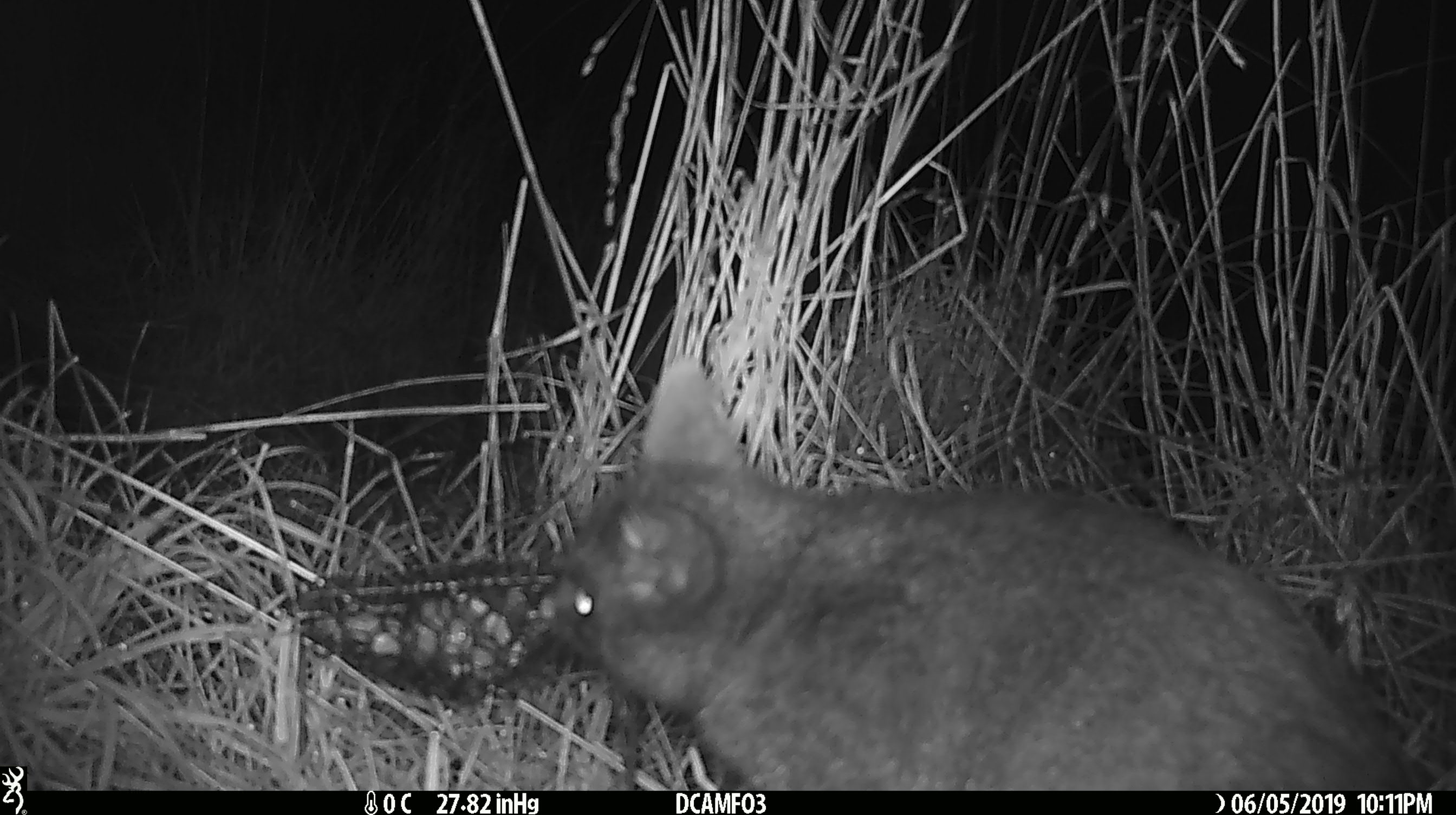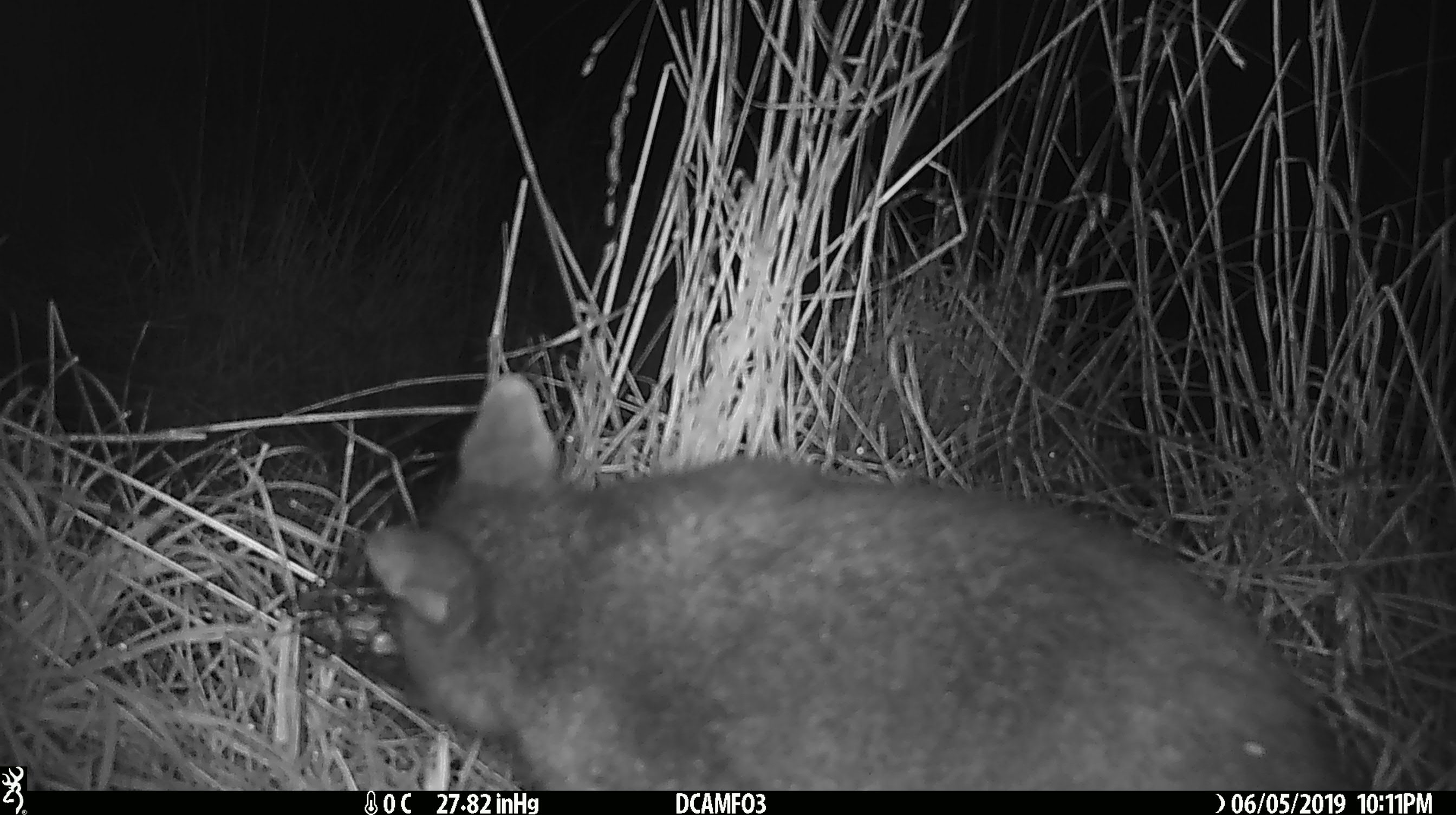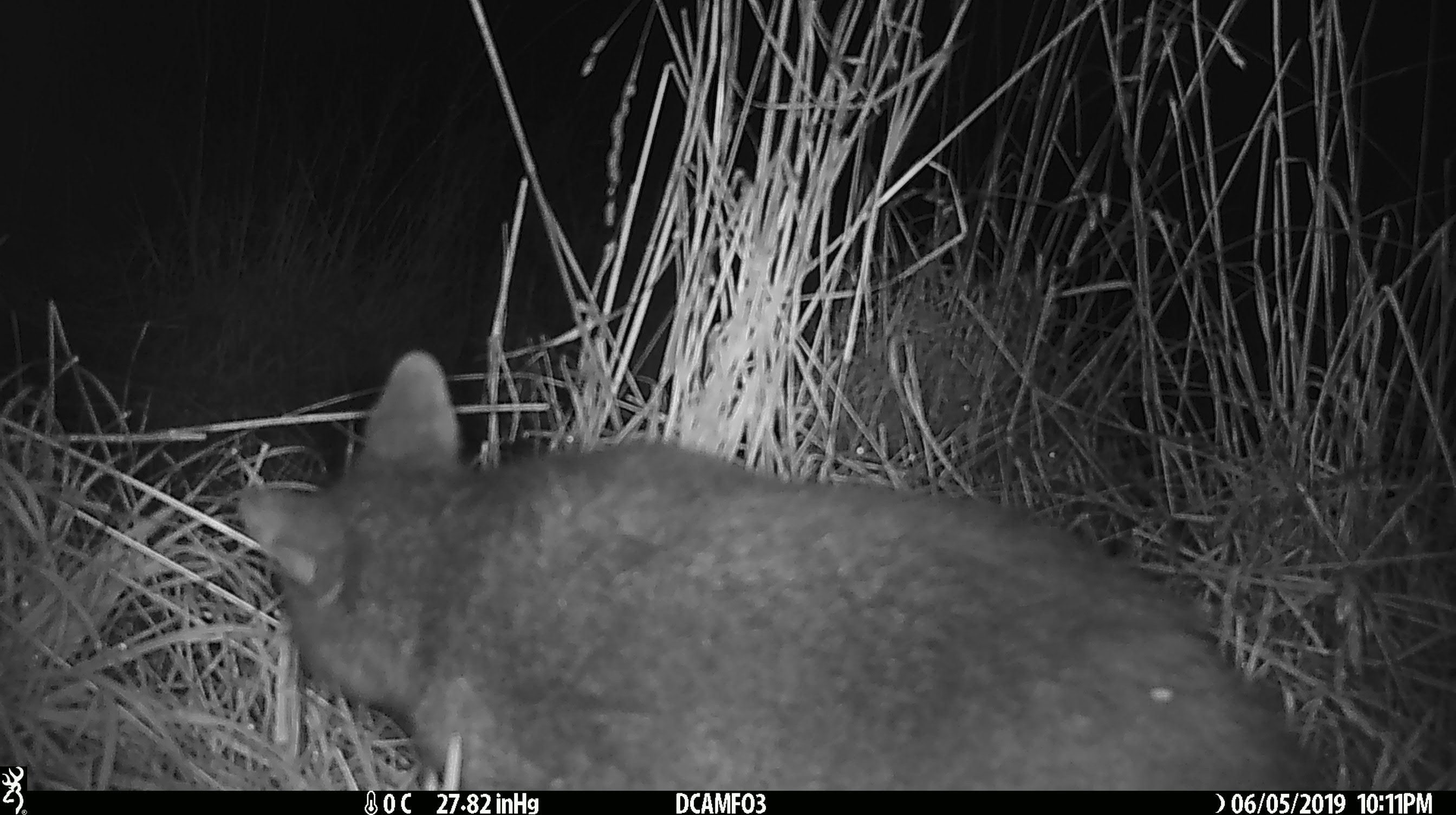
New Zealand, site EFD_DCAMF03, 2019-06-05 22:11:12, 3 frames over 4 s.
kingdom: Animalia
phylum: Chordata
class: Mammalia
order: Diprotodontia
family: Phalangeridae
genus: Trichosurus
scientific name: Trichosurus vulpecula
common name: common brushtail possum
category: possum